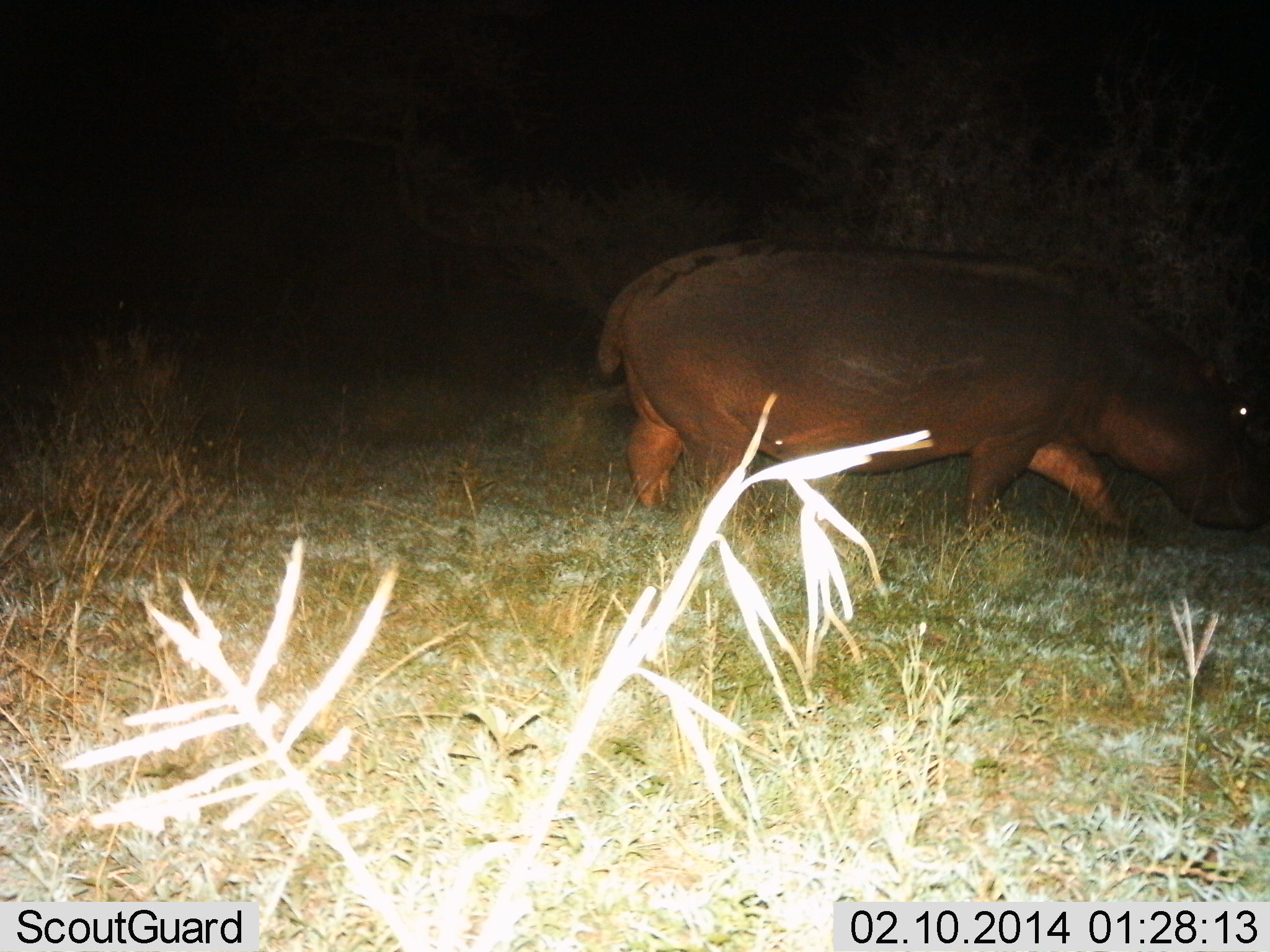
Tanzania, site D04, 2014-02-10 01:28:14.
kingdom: Animalia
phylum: Chordata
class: Mammalia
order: Artiodactyla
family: Hippopotamidae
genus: Hippopotamus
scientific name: Hippopotamus amphibius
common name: hippopotamus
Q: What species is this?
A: Hippopotamus (Hippopotamus amphibius).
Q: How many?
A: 1.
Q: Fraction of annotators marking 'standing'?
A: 10%.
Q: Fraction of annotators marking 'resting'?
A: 0%.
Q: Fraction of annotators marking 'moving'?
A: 90%.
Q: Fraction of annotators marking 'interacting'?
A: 0%.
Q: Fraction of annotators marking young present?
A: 0%.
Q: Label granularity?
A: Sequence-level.